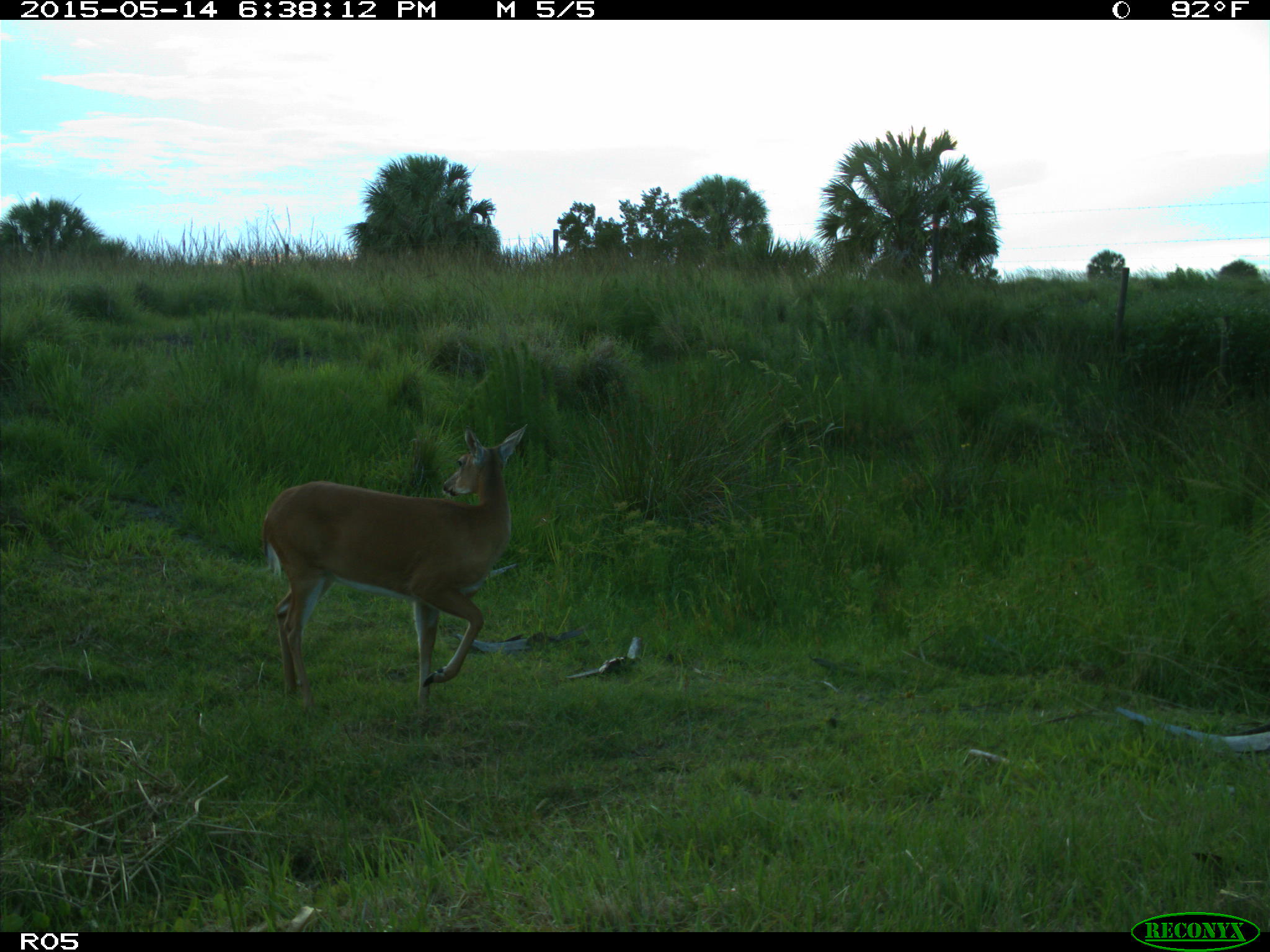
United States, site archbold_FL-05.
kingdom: Animalia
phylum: Chordata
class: Mammalia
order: Artiodactyla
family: Cervidae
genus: Odocoileus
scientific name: Odocoileus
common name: deer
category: unidentified deer